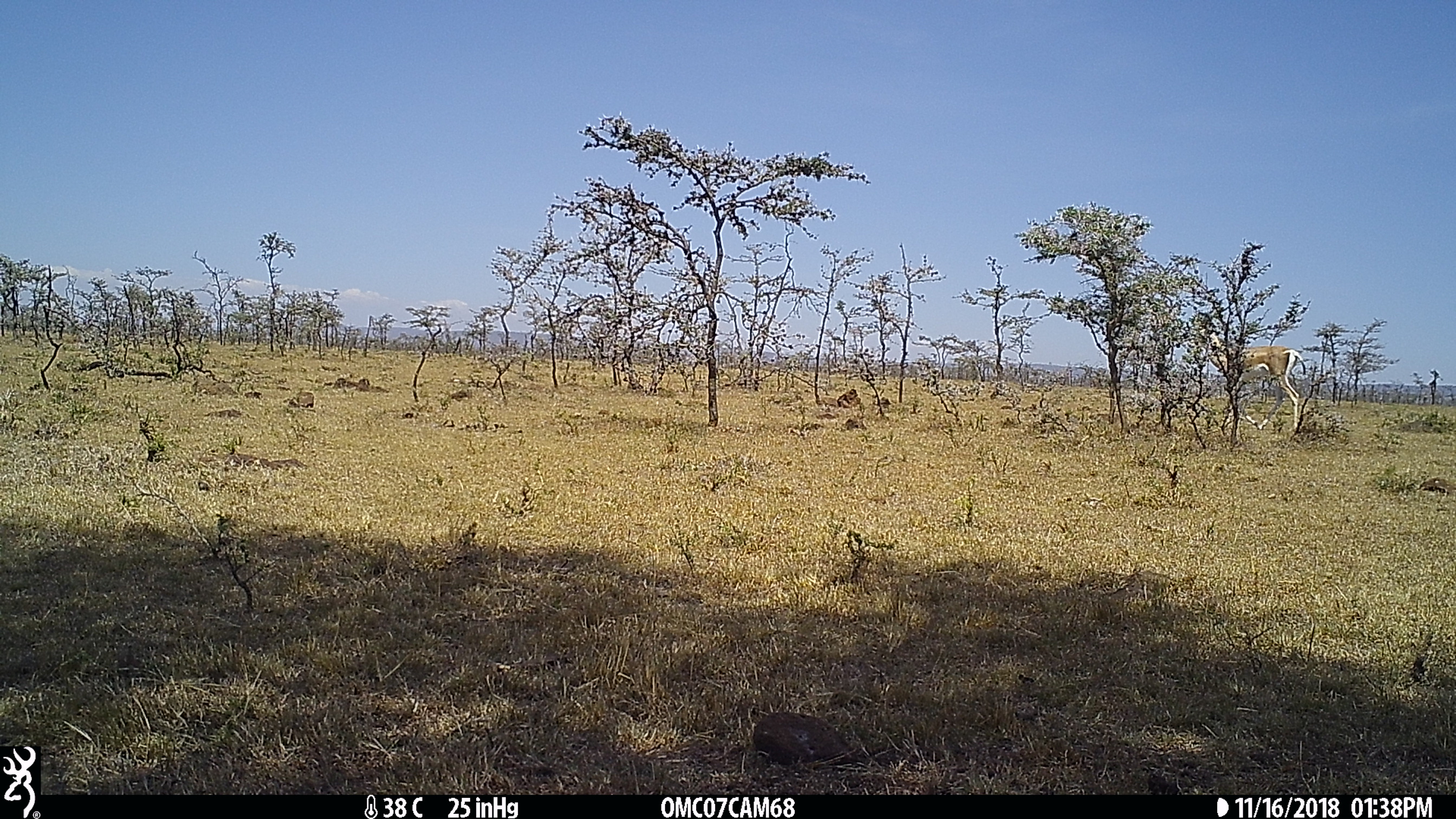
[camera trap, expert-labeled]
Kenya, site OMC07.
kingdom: Animalia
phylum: Chordata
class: Mammalia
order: Artiodactyla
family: Bovidae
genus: Nanger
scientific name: Nanger granti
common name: grant's gazelle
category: gazelle grants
Gazelle grants (grant's gazelle) (Nanger granti).